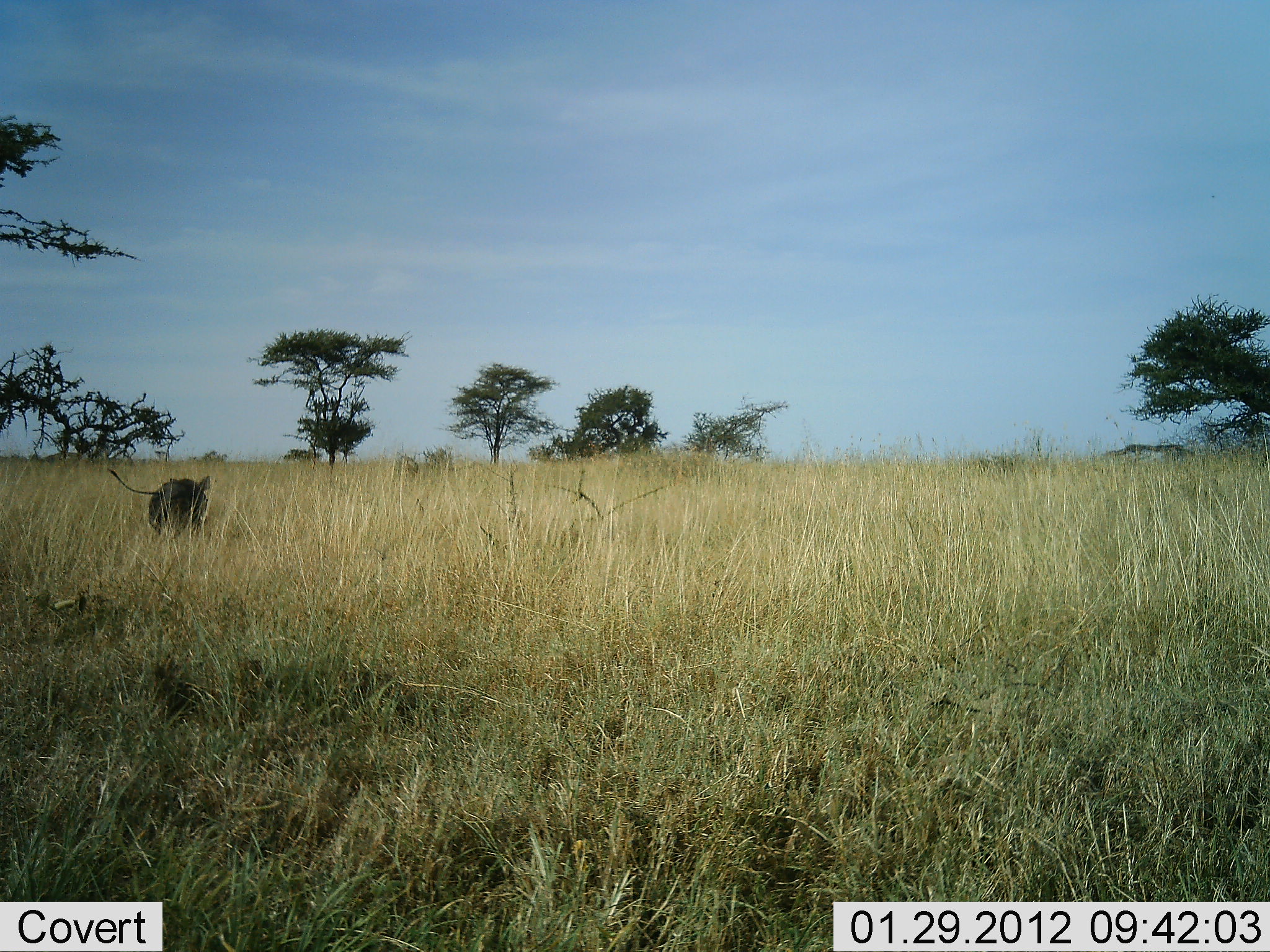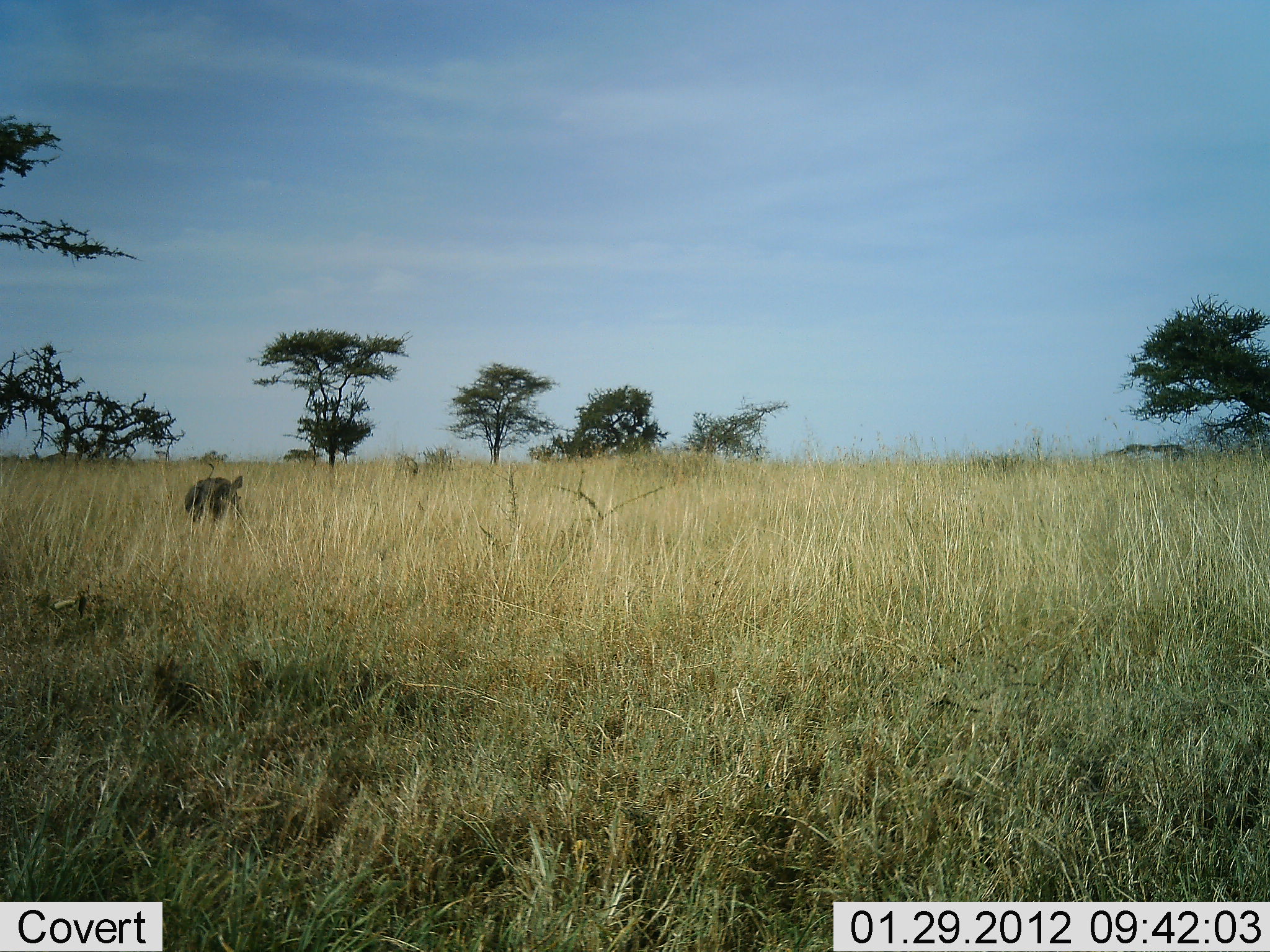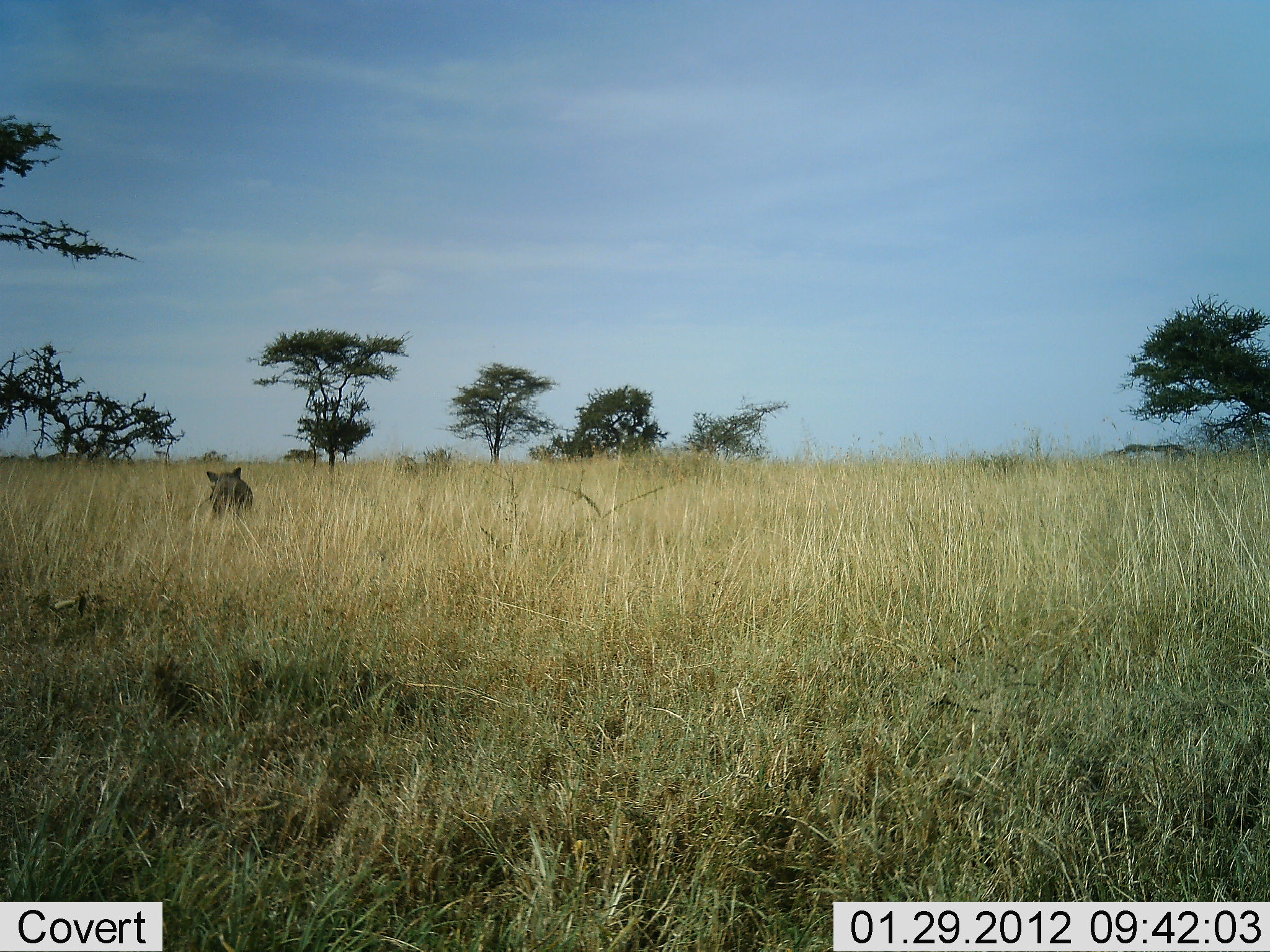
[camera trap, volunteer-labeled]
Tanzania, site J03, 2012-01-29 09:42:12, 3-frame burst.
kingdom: Animalia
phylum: Chordata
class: Mammalia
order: Artiodactyla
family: Suidae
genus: Phacochoerus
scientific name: Phacochoerus africanus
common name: warthog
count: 1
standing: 12%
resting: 0%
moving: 88%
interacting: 0%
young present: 0%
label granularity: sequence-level